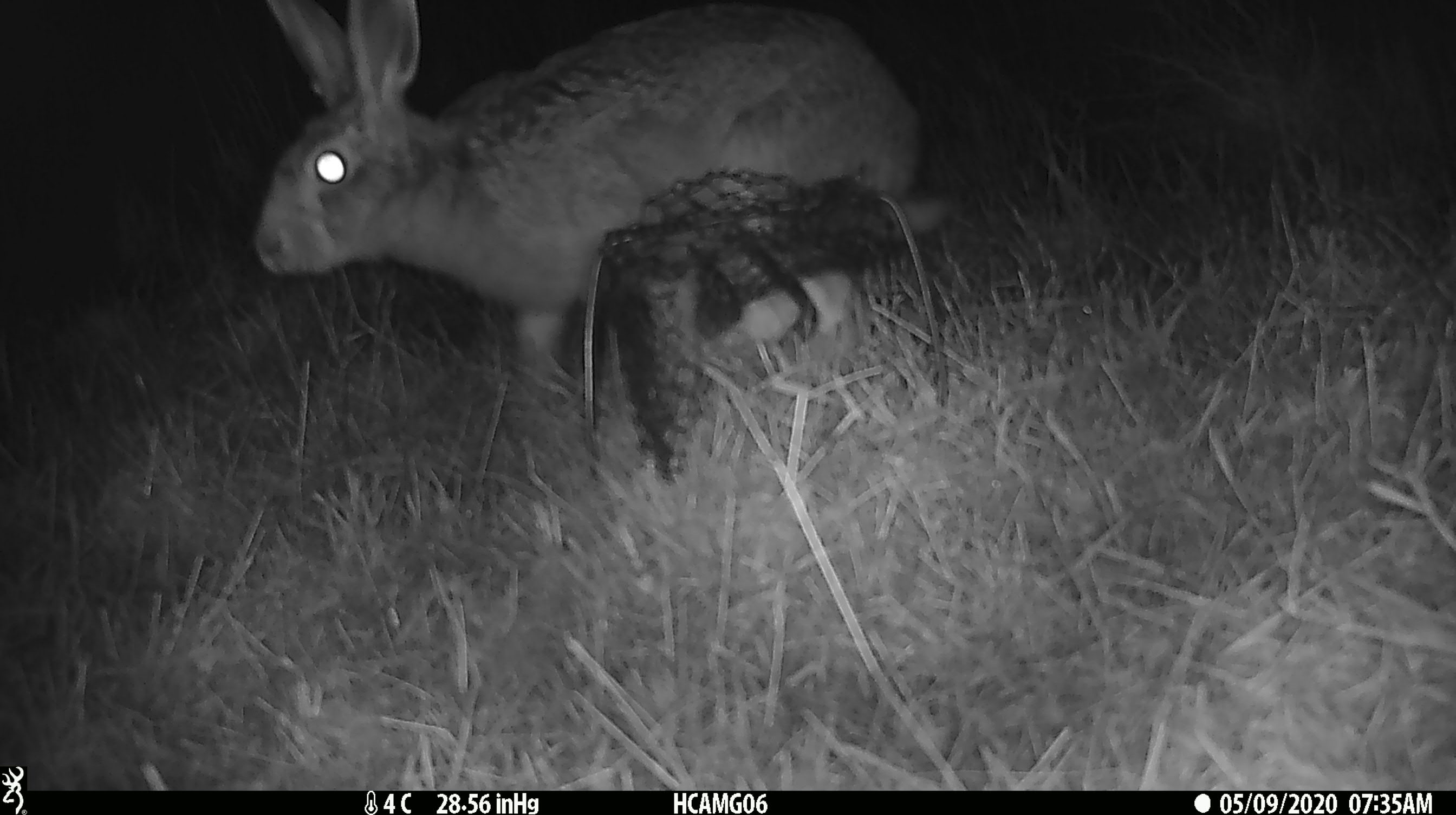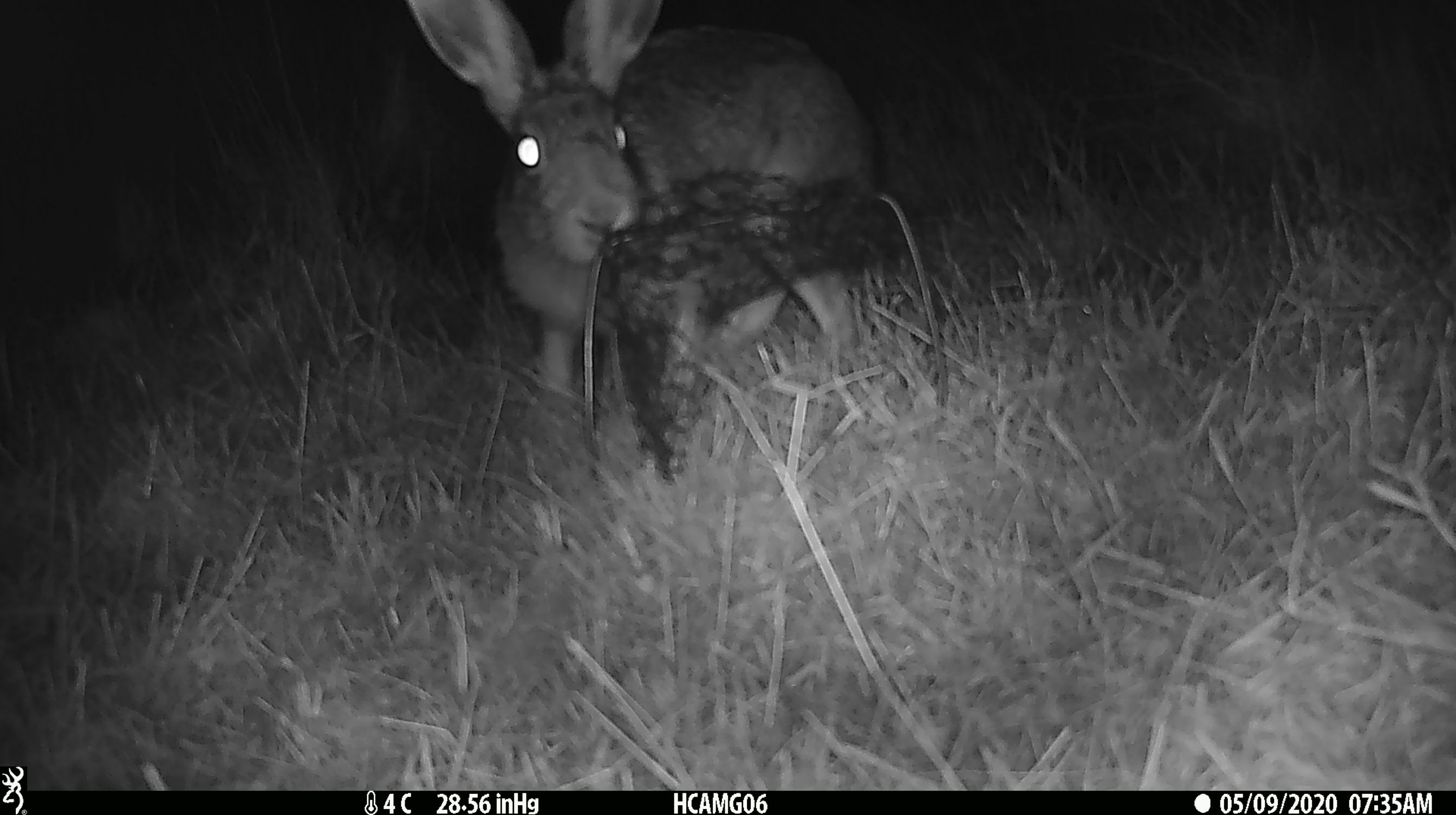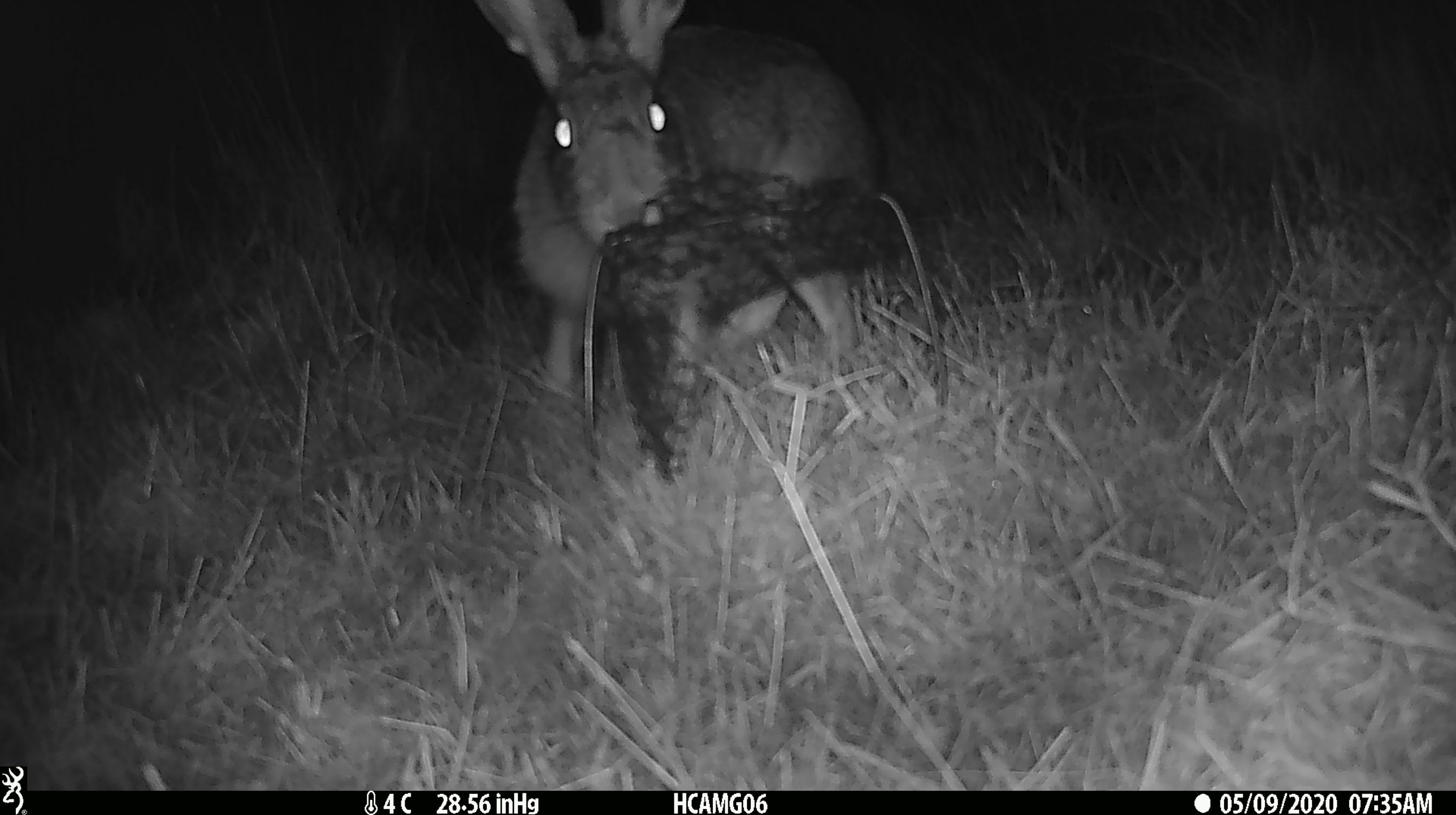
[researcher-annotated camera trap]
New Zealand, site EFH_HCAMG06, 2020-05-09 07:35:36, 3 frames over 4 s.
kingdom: Animalia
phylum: Chordata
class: Mammalia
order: Lagomorpha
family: Leporidae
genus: Lepus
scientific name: Lepus europaeus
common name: brown hare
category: hare